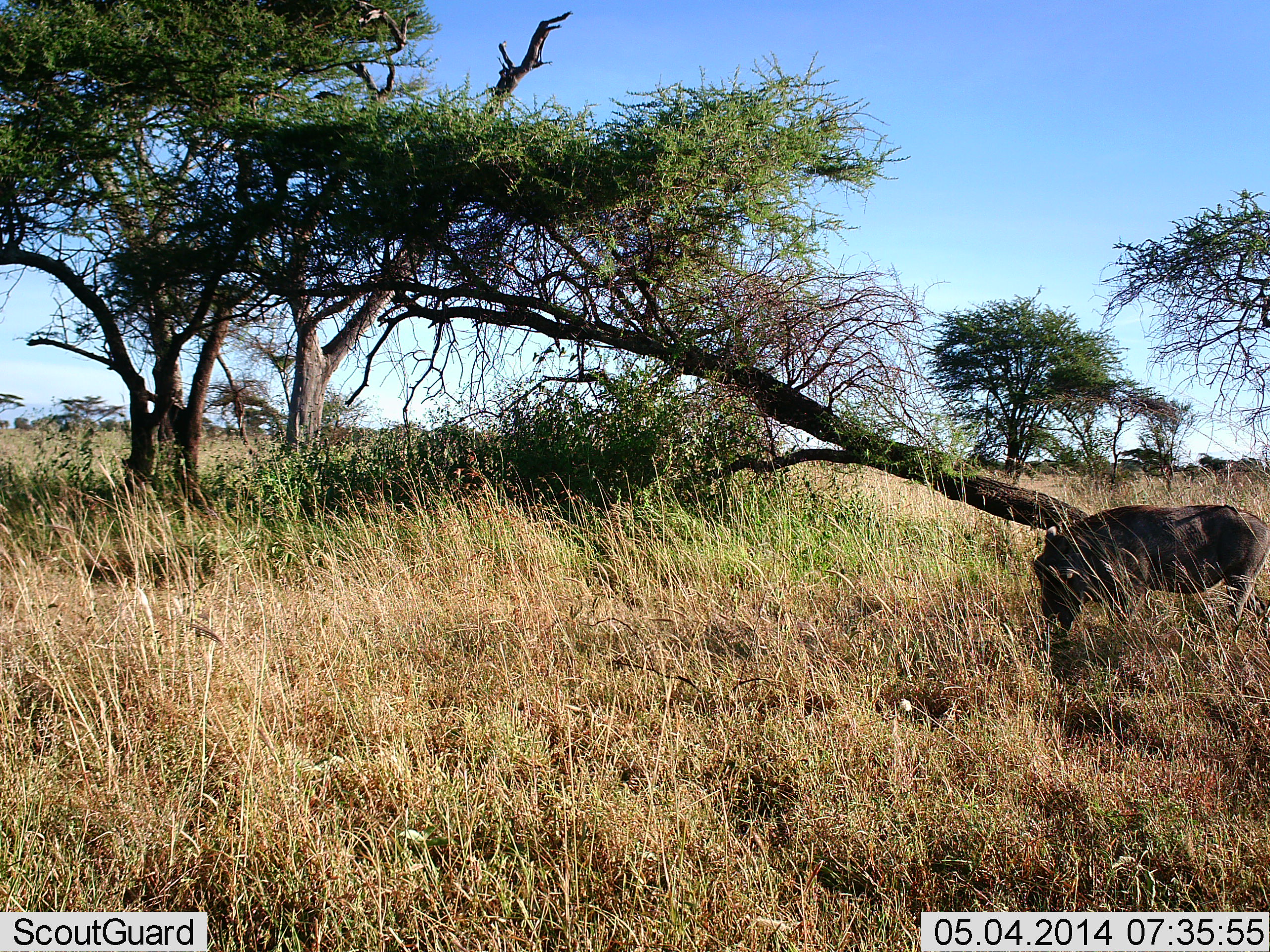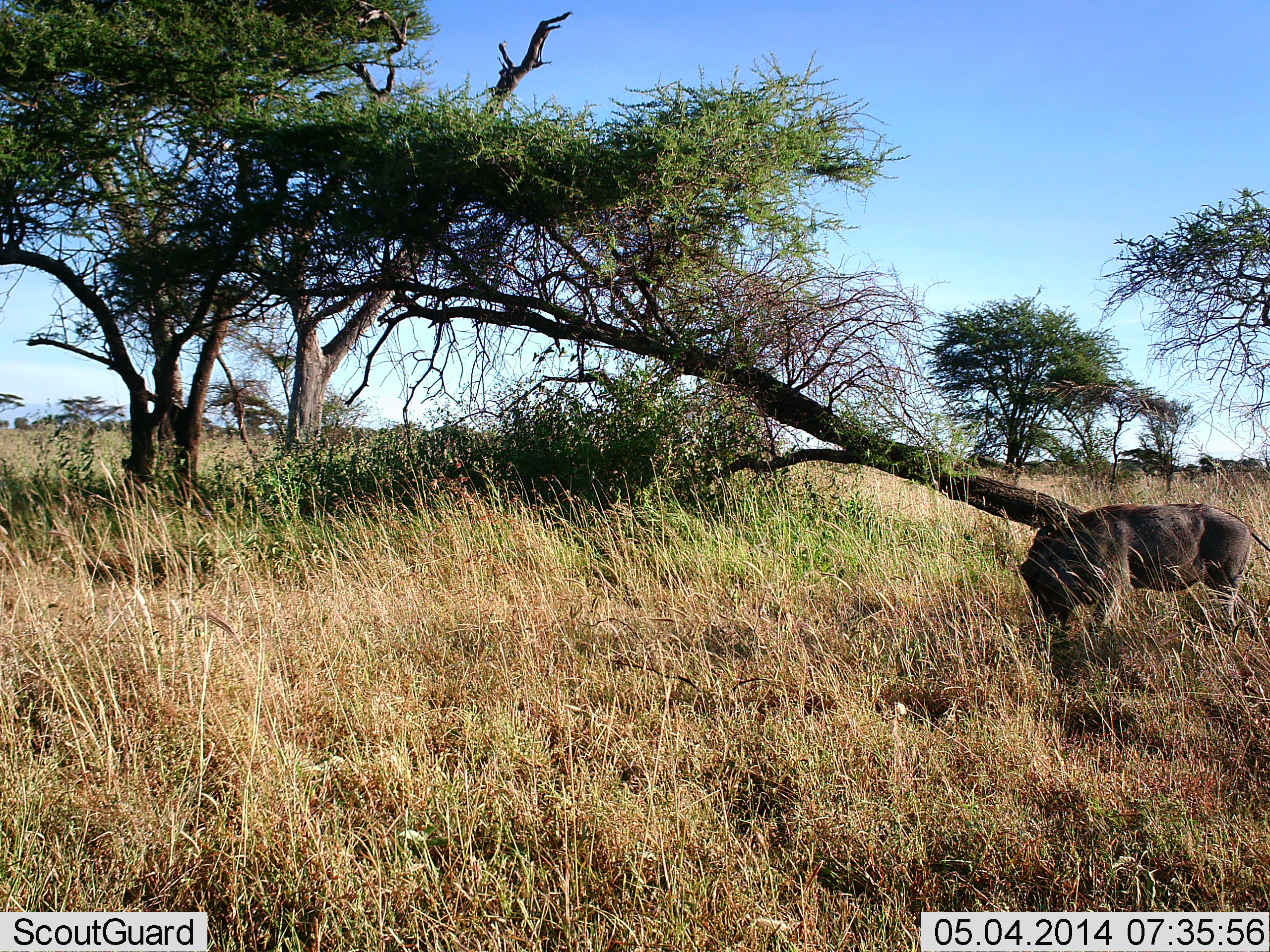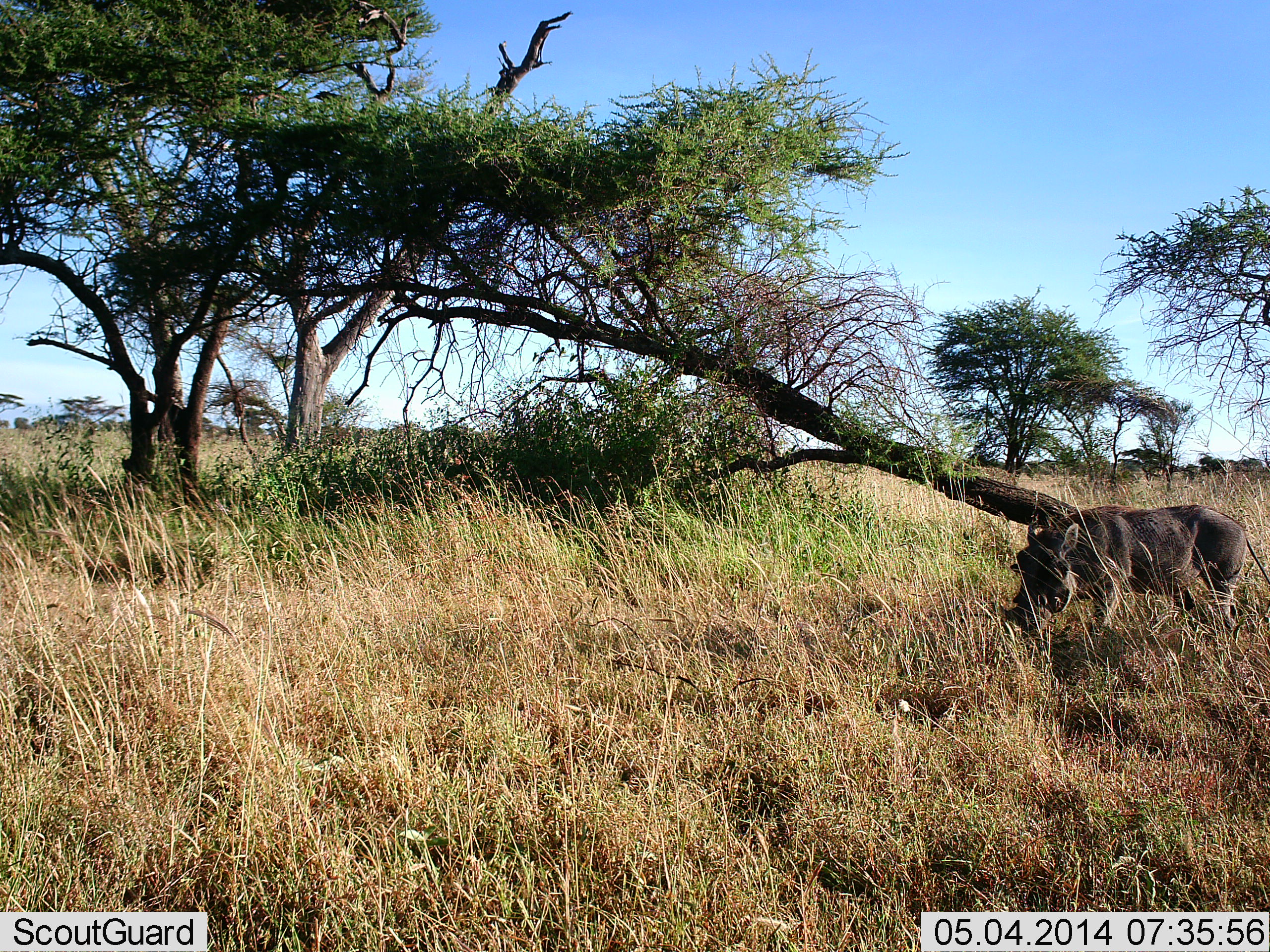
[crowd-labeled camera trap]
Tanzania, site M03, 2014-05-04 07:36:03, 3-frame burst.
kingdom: Animalia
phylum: Chordata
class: Mammalia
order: Artiodactyla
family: Suidae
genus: Phacochoerus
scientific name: Phacochoerus africanus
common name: warthog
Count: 1.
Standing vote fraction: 0%.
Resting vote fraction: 0%.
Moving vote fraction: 9%.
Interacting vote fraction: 0%.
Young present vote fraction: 0%.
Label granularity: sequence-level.